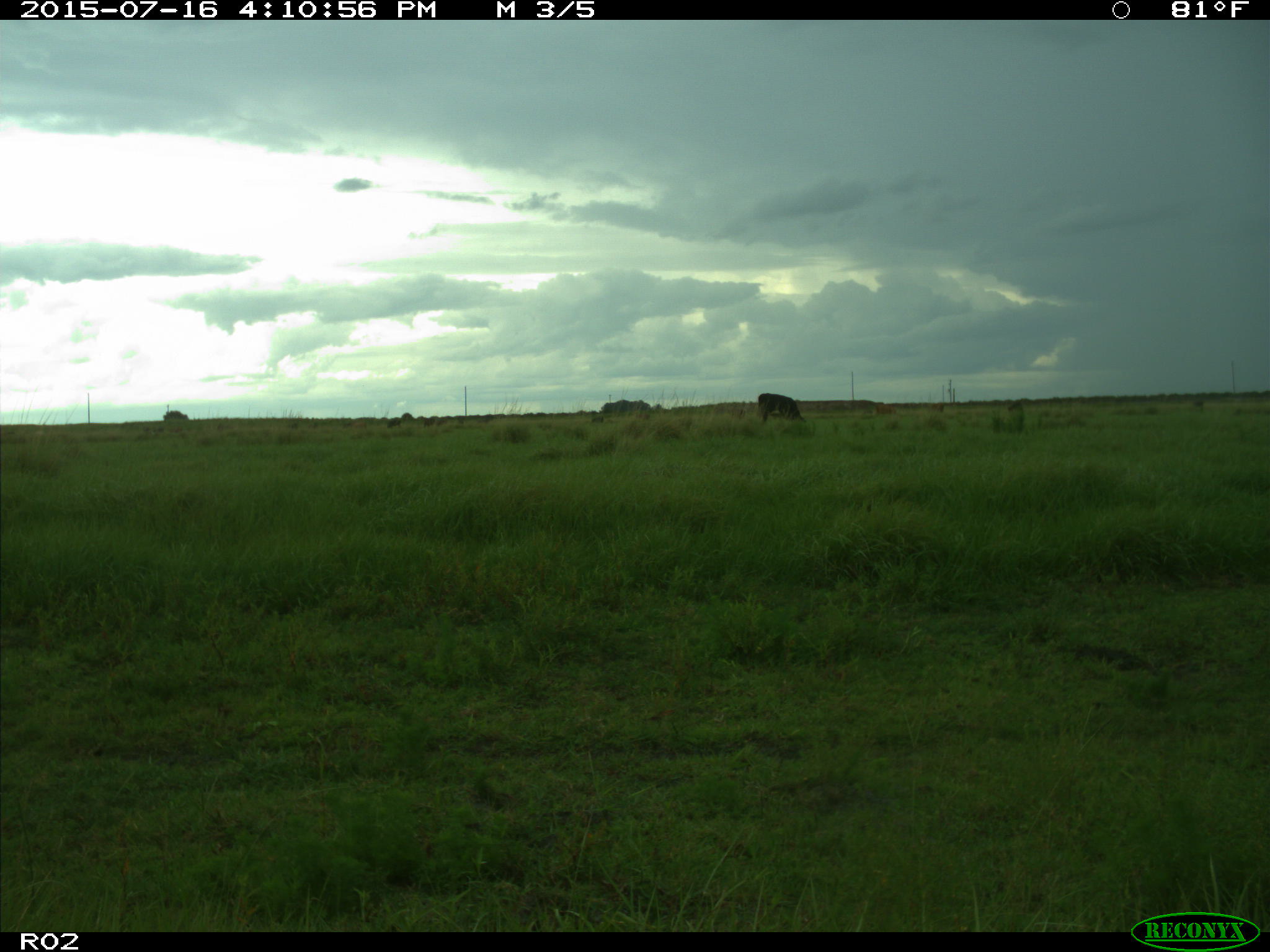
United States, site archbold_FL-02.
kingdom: Animalia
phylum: Chordata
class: Mammalia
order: Artiodactyla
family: Bovidae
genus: Bos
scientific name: Bos taurus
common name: domestic cow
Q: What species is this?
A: Bos taurus (domestic cow).